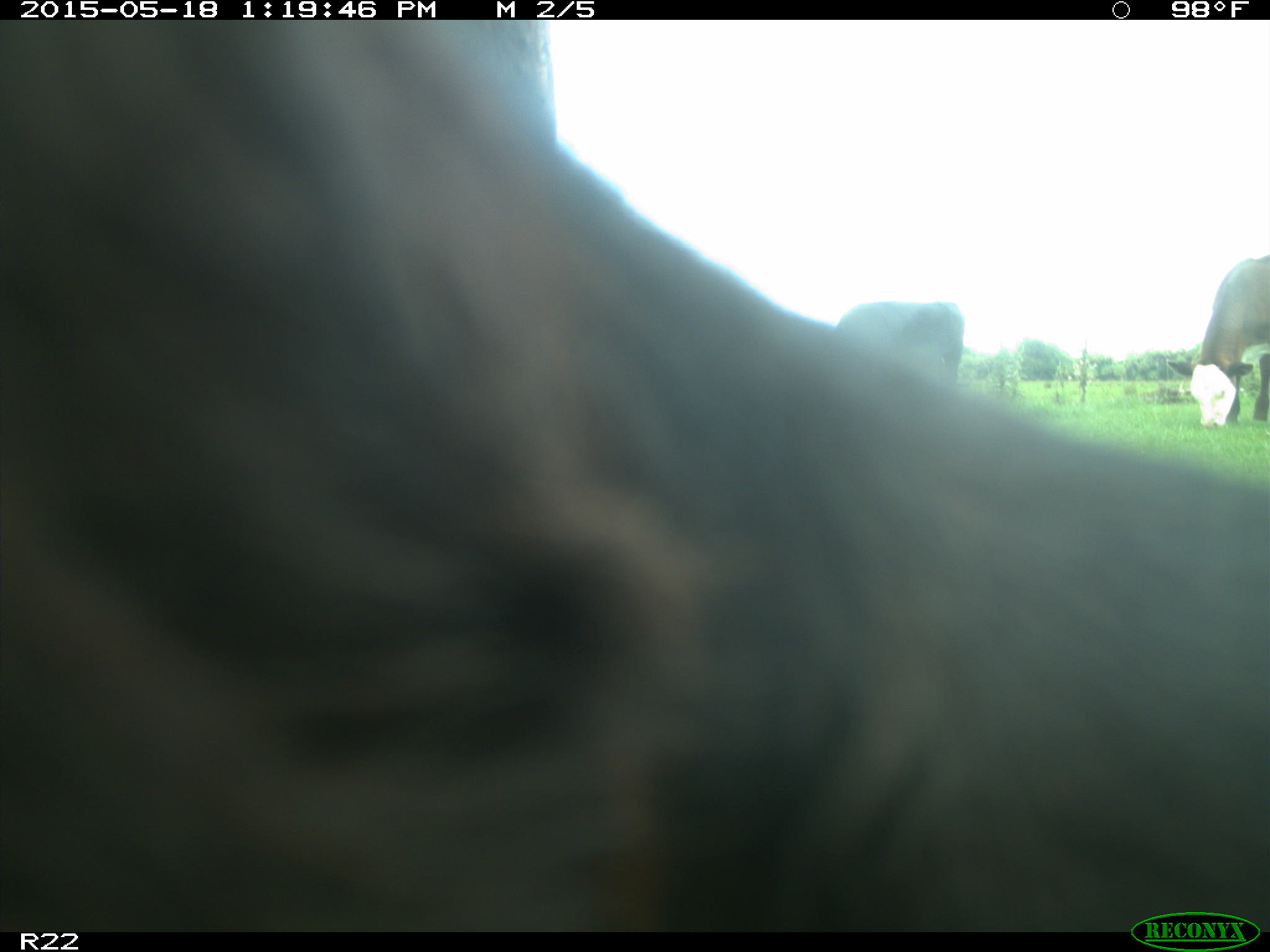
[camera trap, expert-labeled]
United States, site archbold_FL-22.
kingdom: Animalia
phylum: Chordata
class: Mammalia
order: Artiodactyla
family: Bovidae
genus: Bos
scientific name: Bos taurus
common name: domestic cow